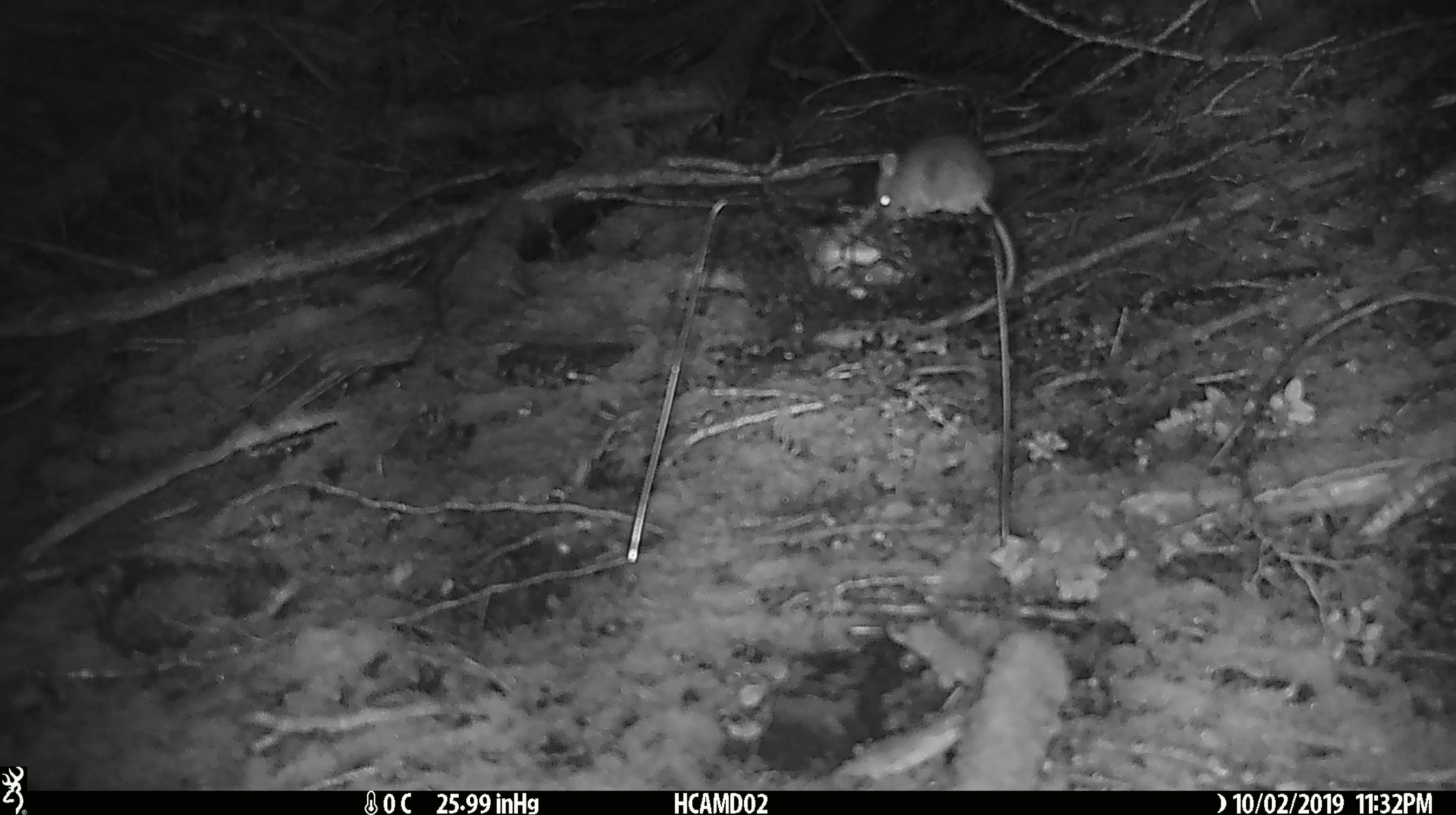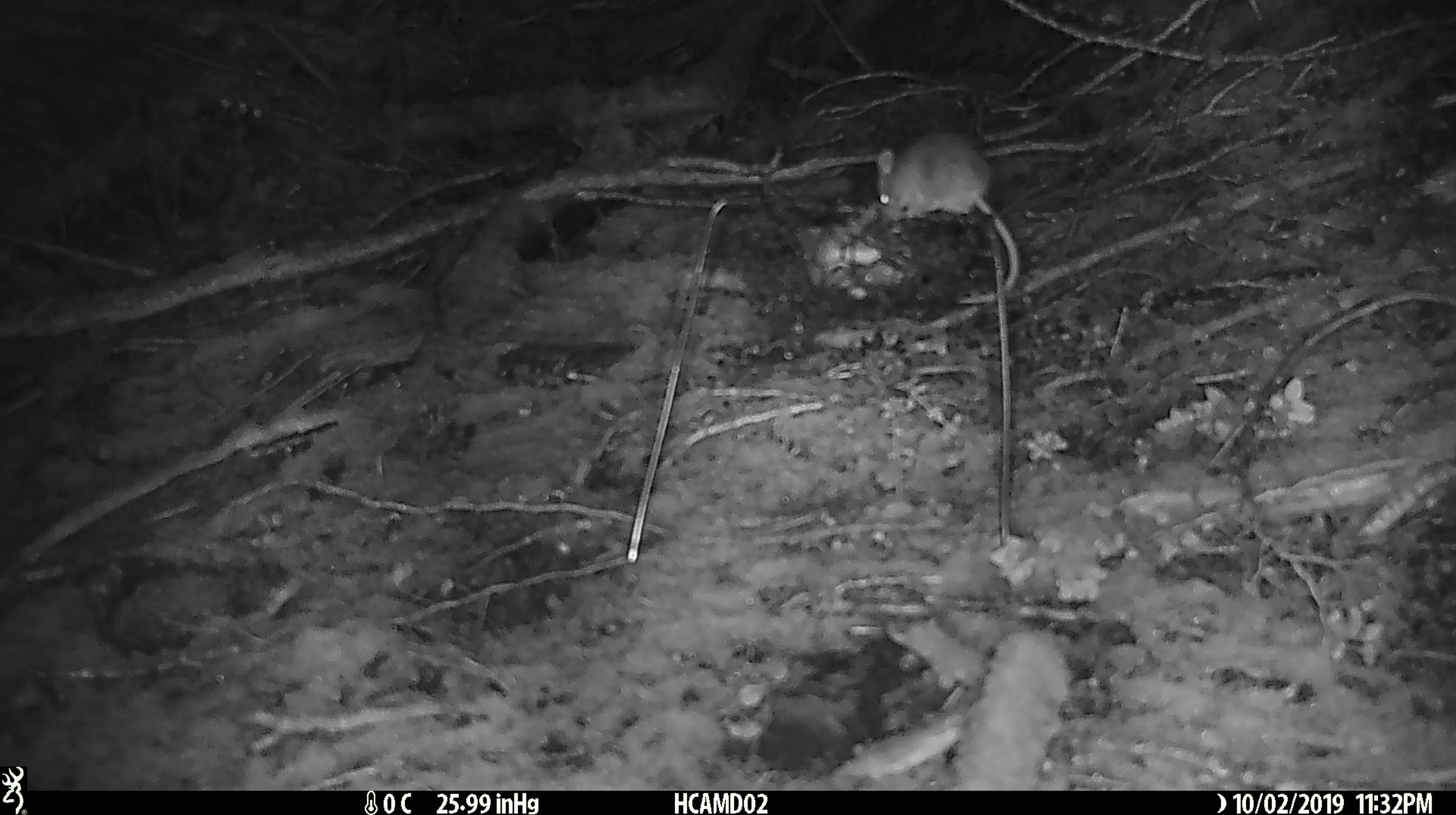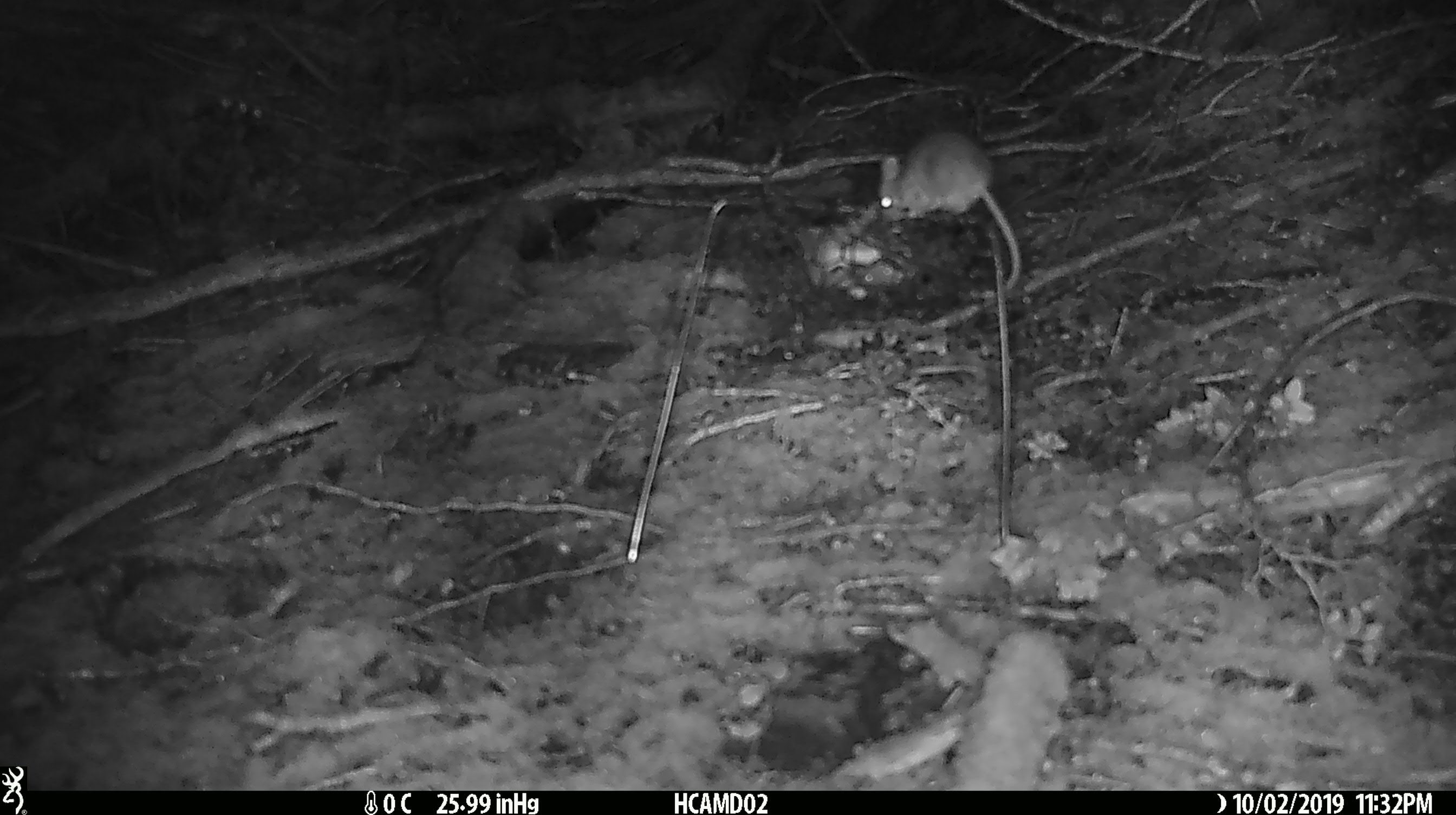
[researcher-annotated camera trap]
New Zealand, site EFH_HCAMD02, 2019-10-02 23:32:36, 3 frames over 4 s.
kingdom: Animalia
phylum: Chordata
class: Mammalia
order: Rodentia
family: Muridae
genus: Mus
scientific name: Mus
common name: mouse